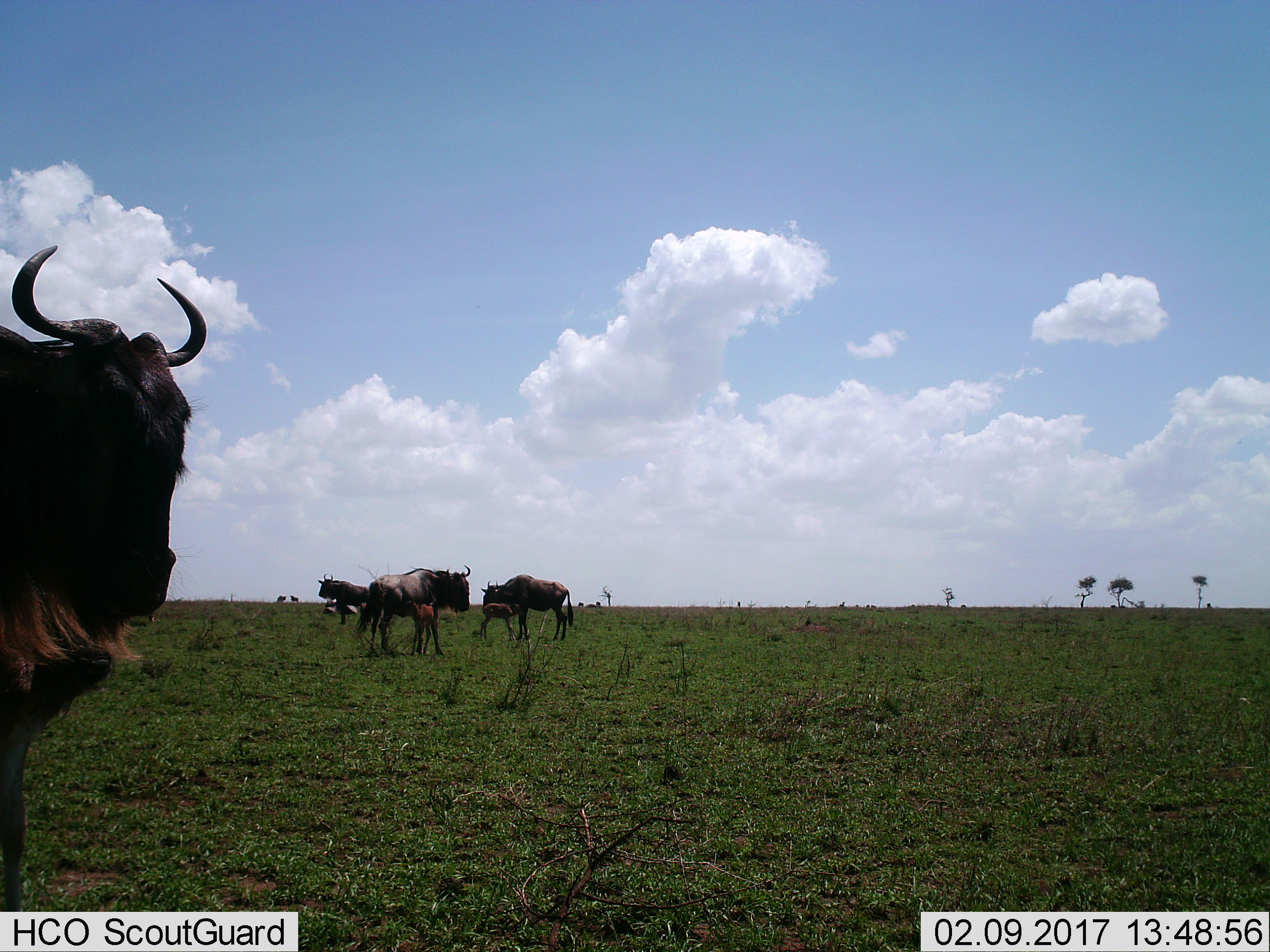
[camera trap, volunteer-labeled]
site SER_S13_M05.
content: unidentified animal